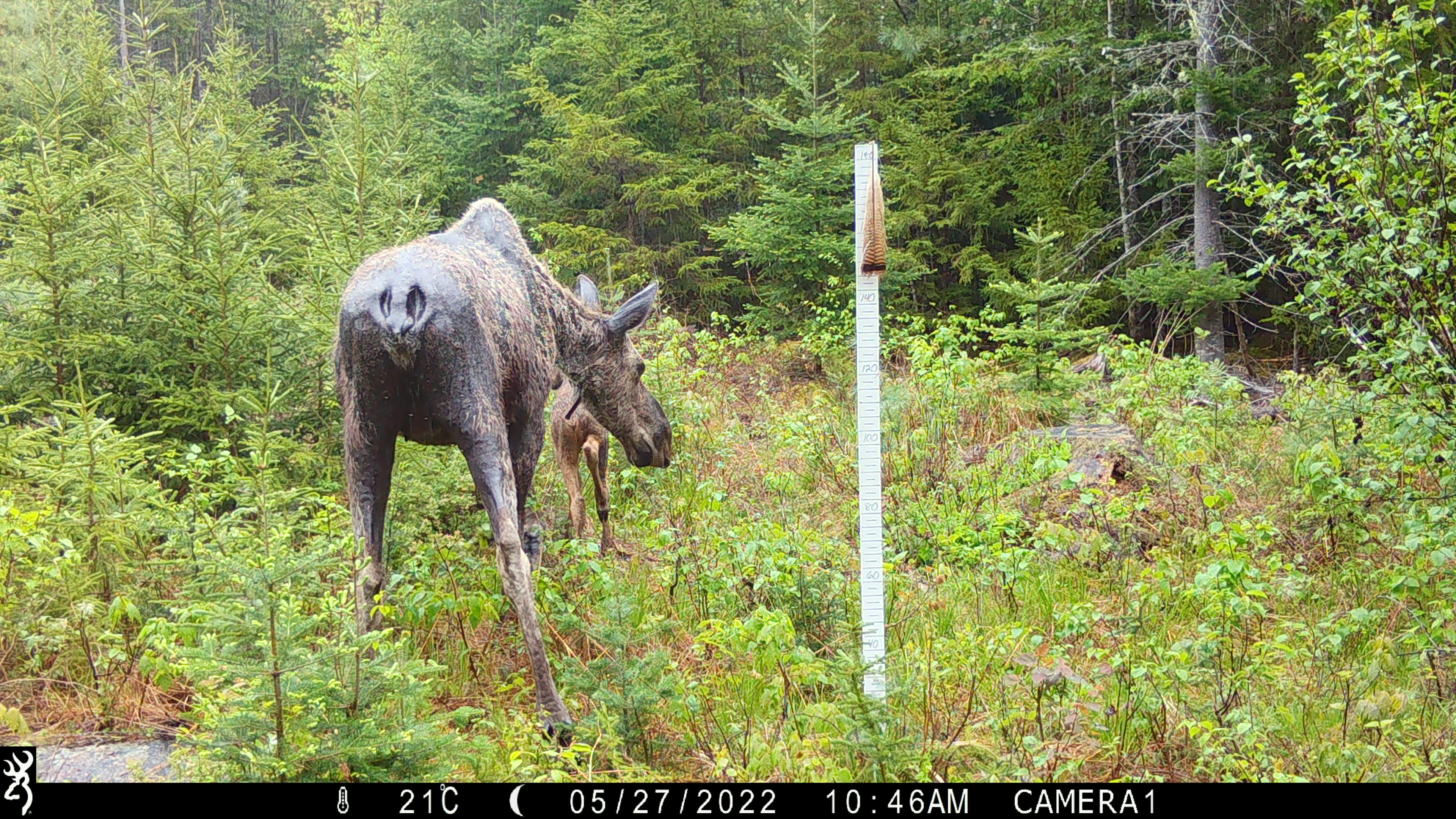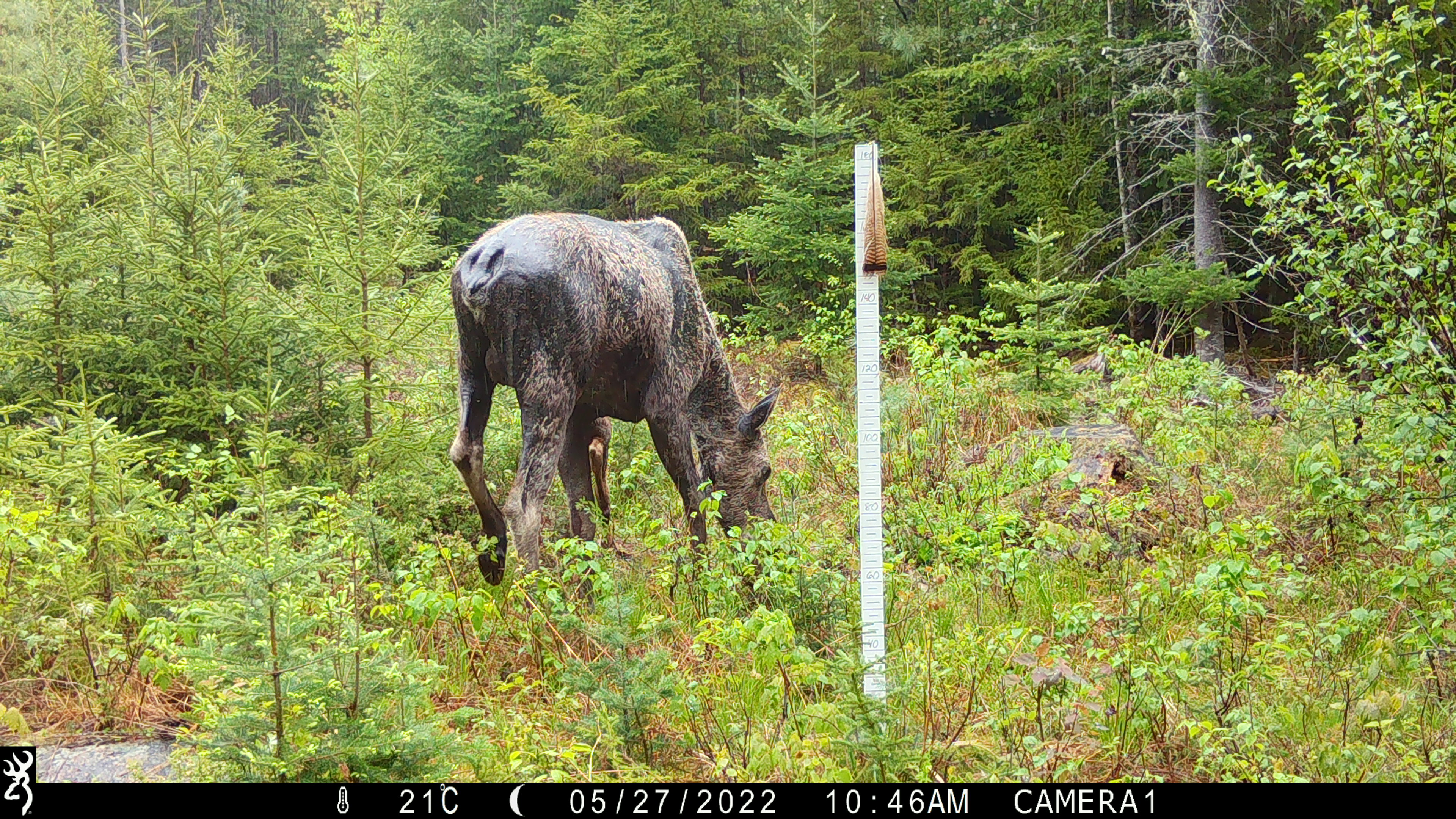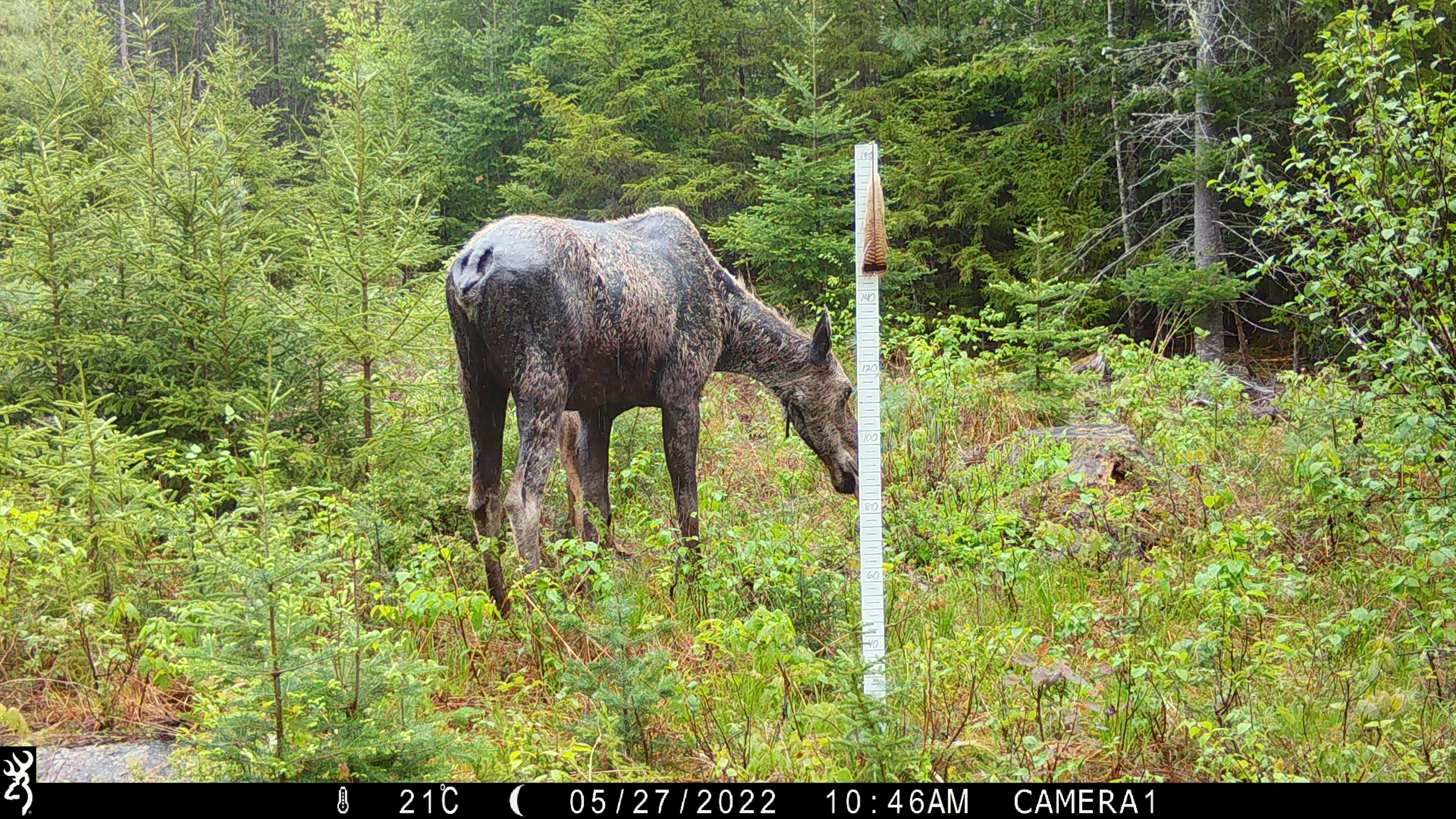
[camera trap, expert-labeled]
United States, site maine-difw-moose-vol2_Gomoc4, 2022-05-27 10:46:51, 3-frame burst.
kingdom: Animalia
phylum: Chordata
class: Mammalia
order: Artiodactyla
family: Cervidae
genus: Alces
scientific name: Alces alces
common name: moose